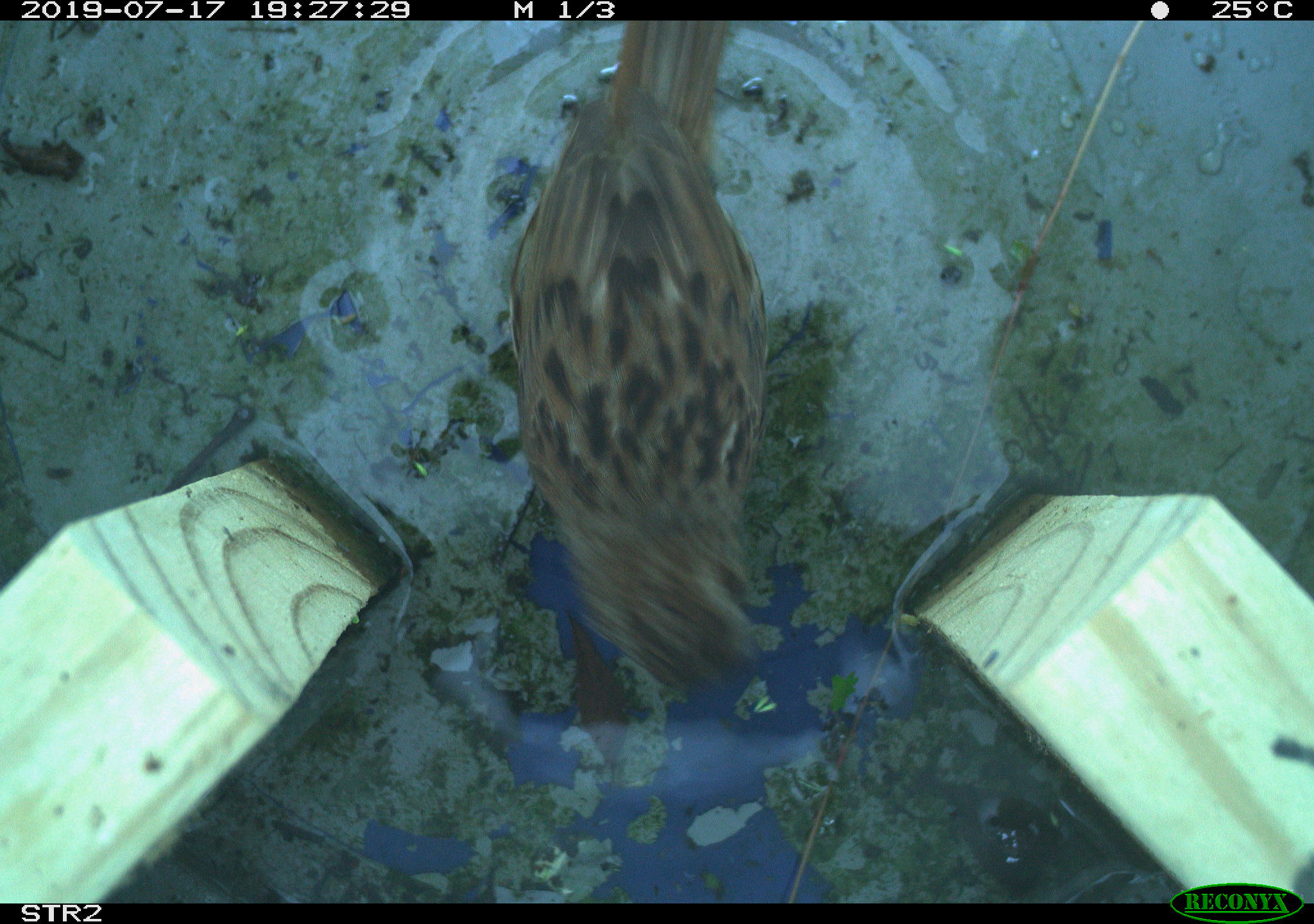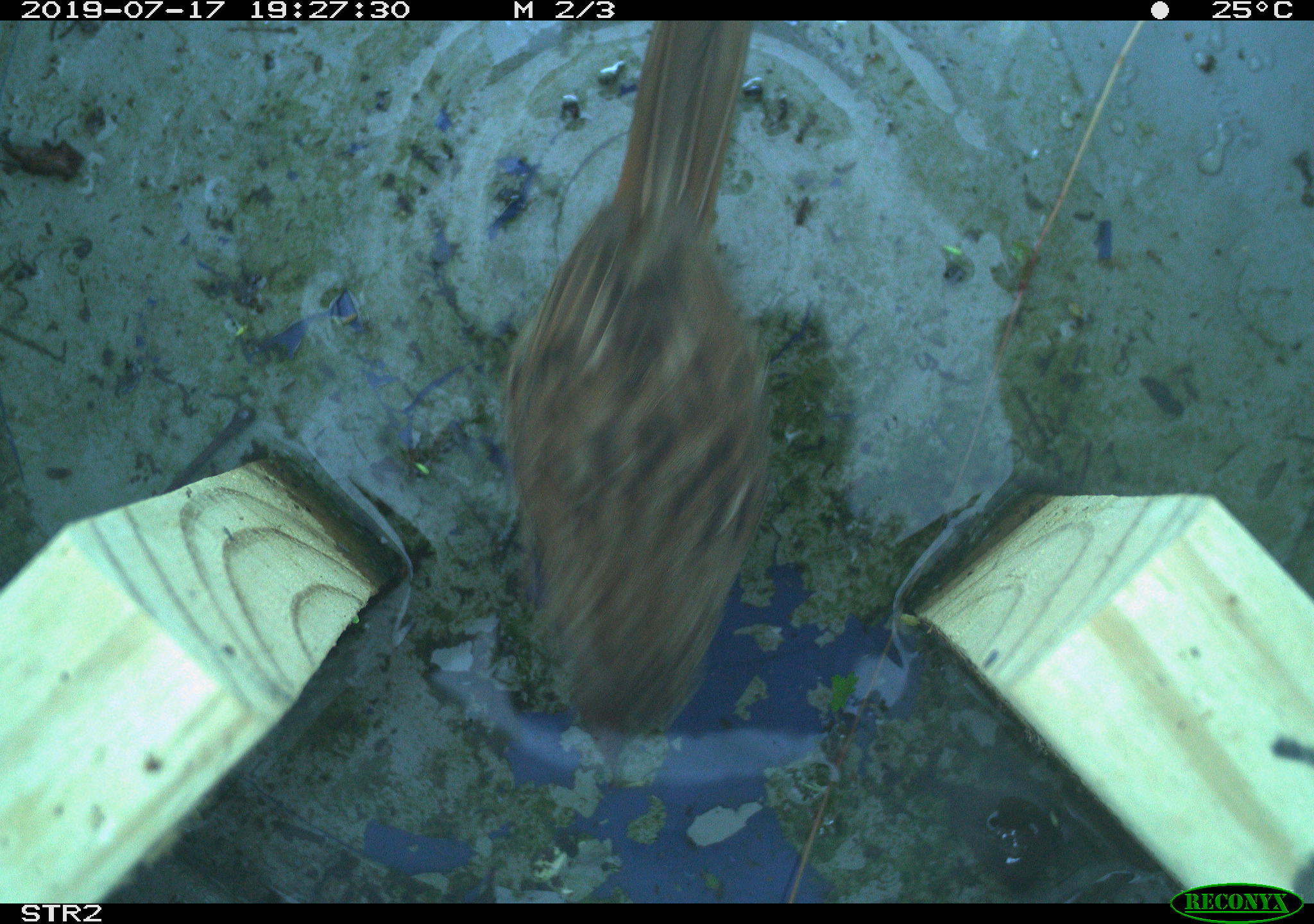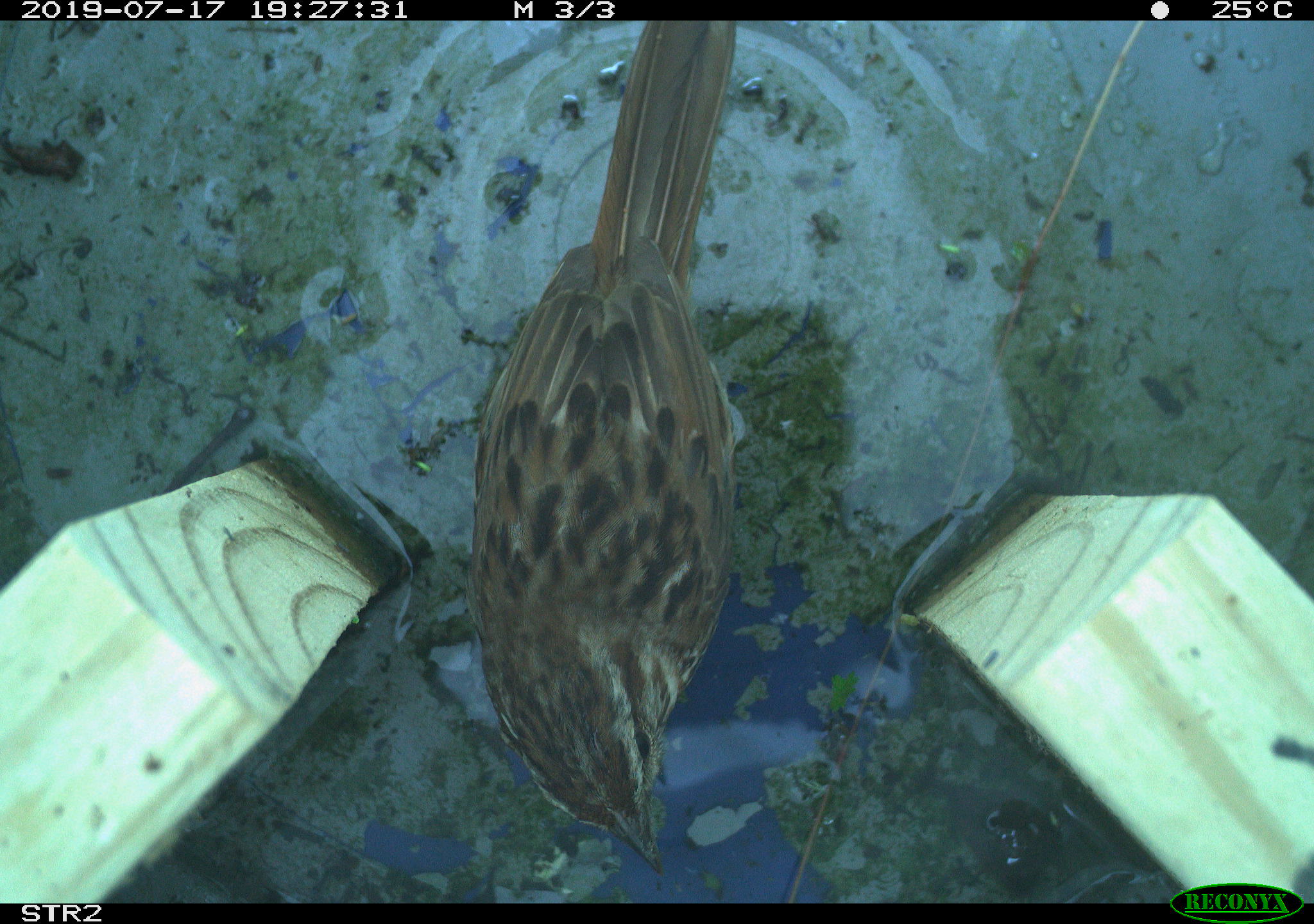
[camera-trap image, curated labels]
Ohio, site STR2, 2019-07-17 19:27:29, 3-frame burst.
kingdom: Animalia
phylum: Chordata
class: Aves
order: Passeriformes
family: Passerellidae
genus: Melospiza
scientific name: Melospiza melodia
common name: song sparrow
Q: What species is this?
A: Song sparrow (Melospiza melodia).